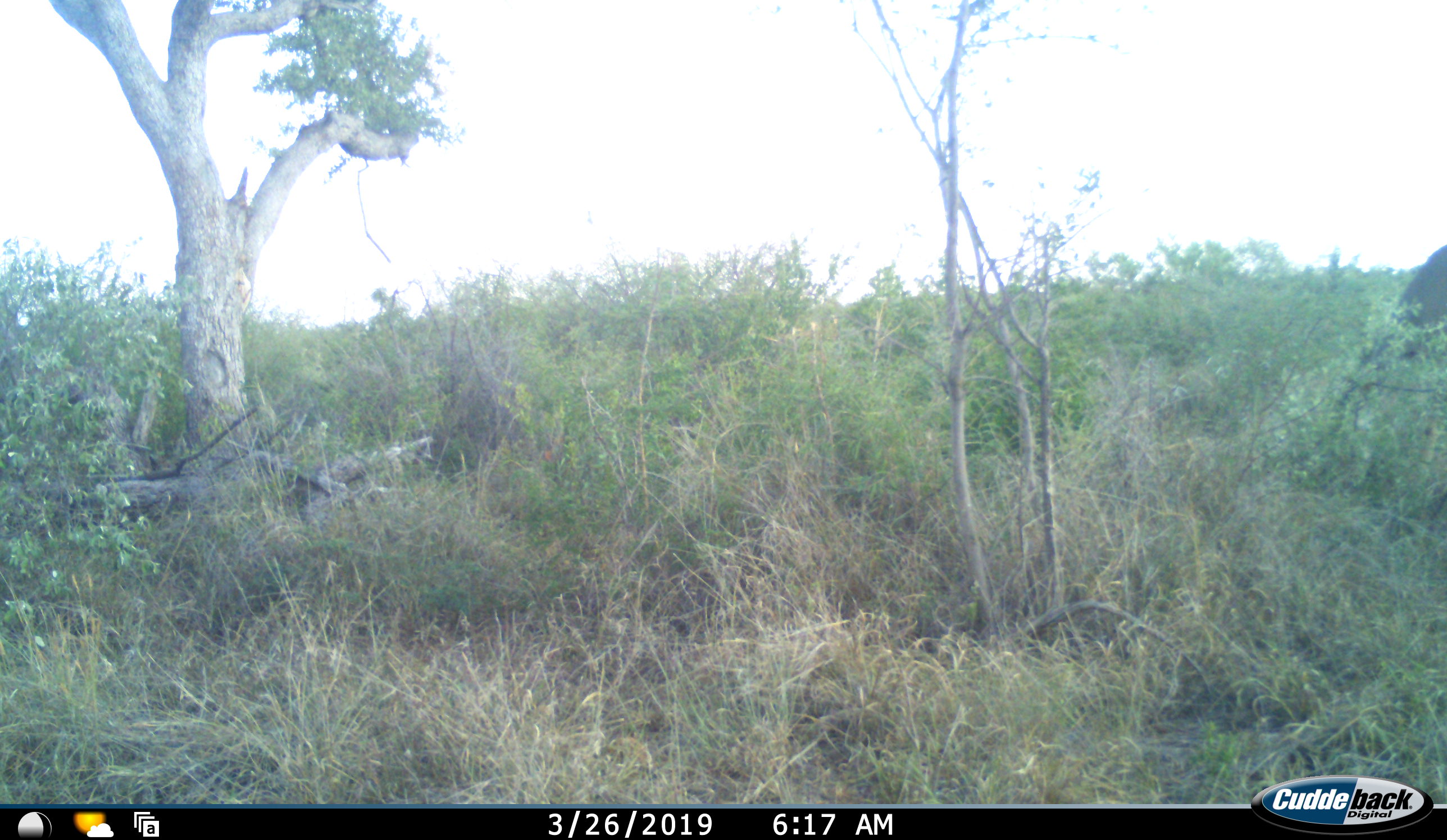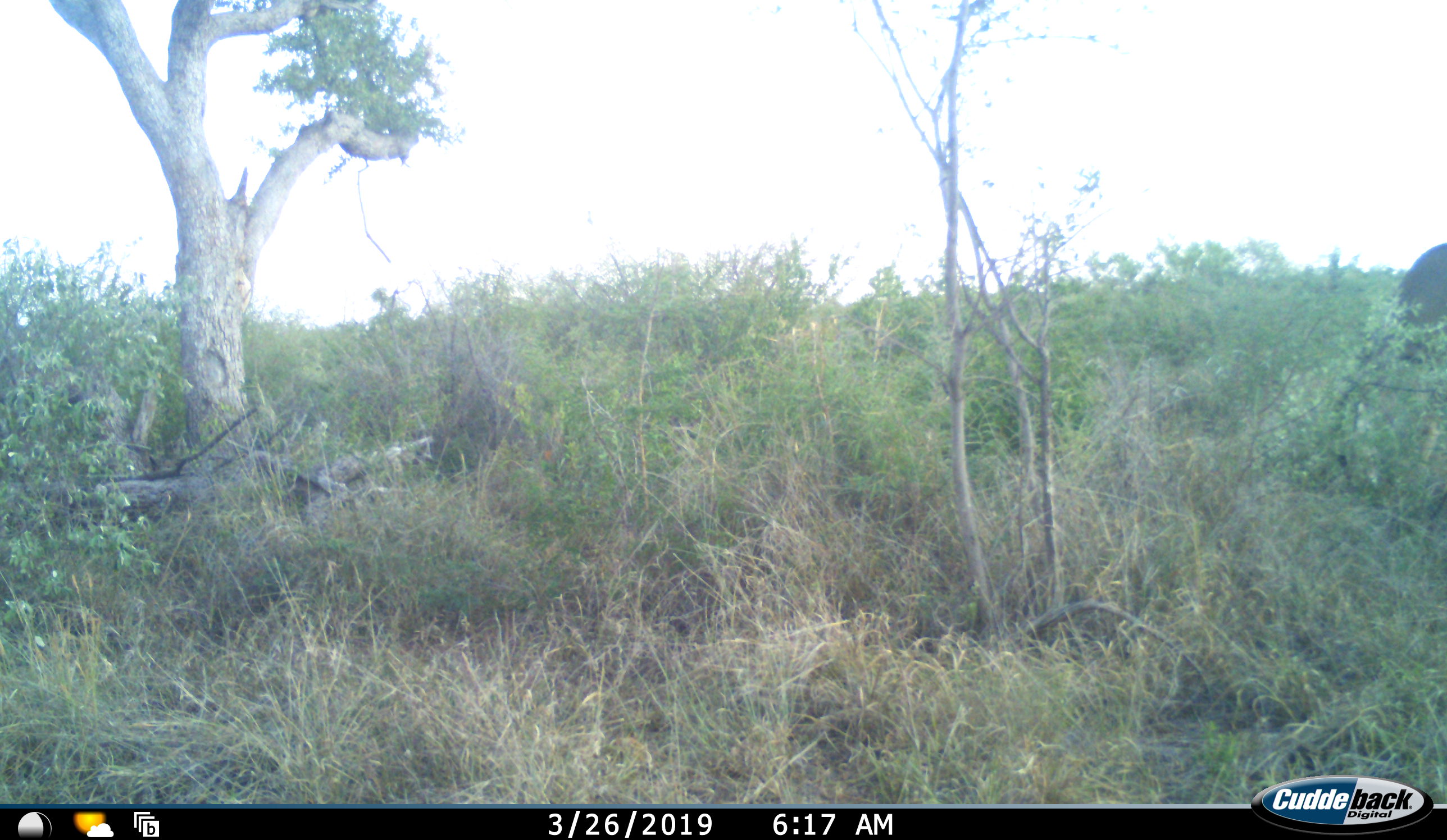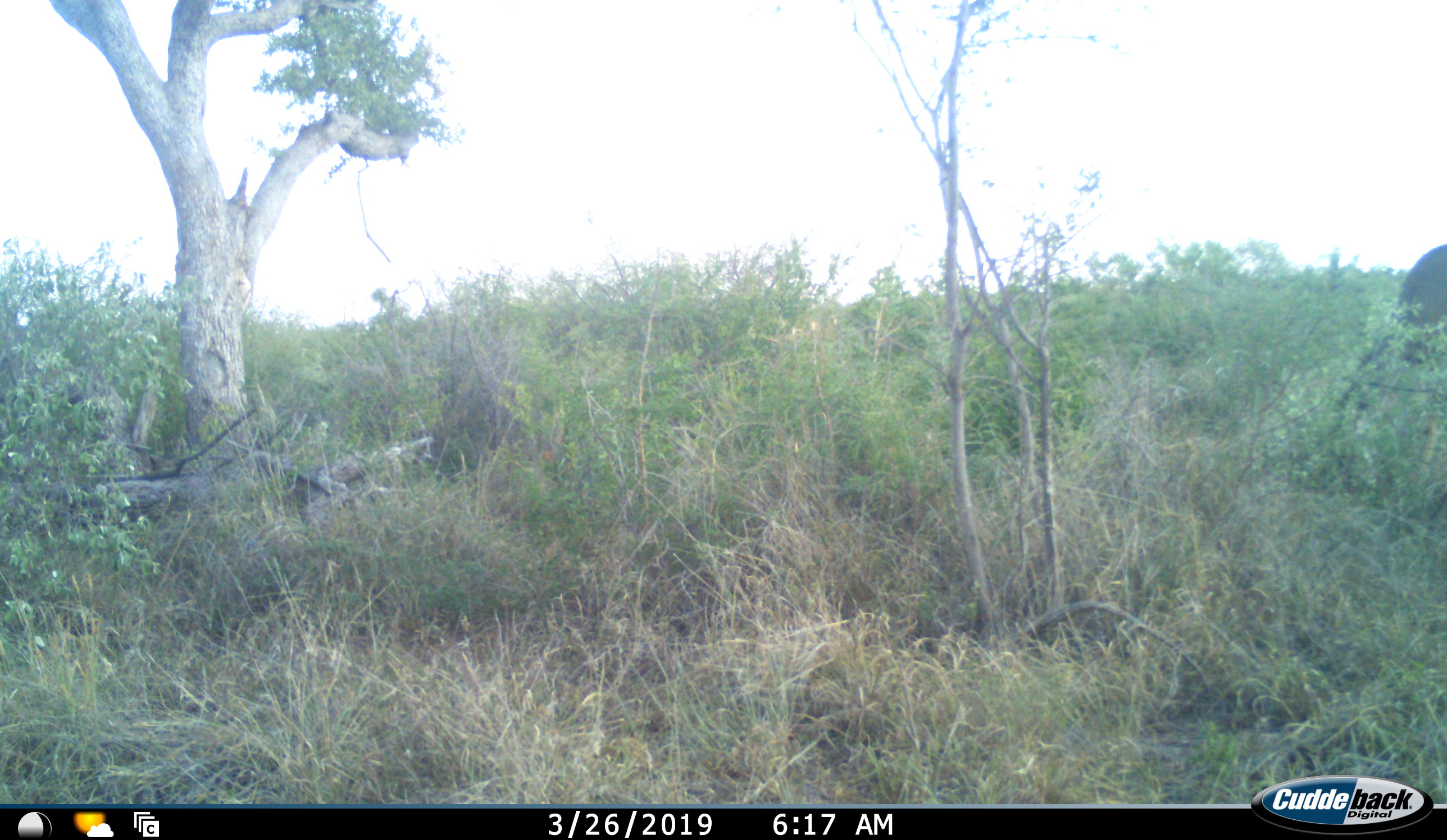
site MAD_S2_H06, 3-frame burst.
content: unidentified animal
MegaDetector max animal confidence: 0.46